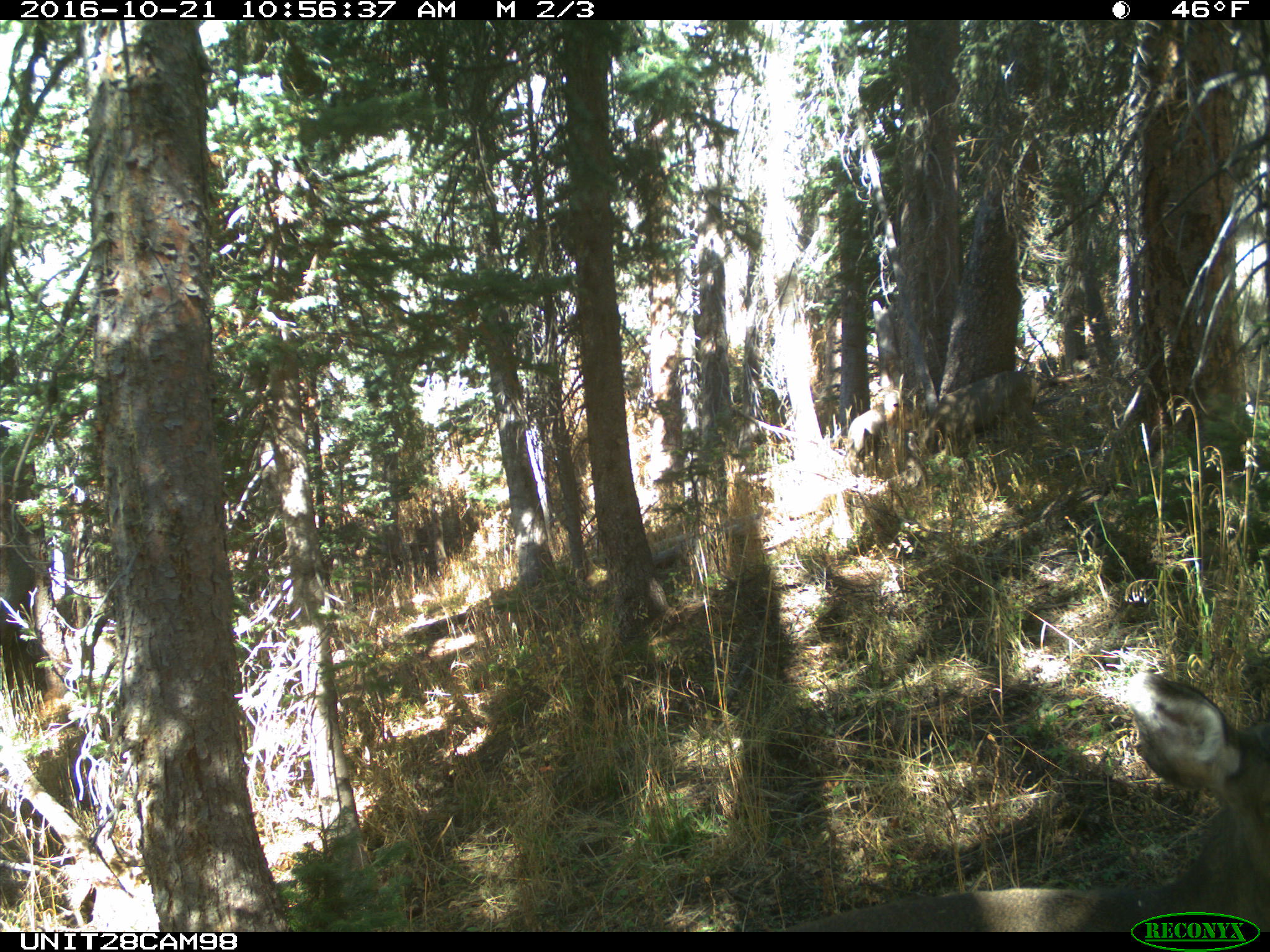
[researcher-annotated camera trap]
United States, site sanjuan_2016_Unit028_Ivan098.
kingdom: Animalia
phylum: Chordata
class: Mammalia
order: Artiodactyla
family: Cervidae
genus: Odocoileus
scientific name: Odocoileus hemionus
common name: mule deer